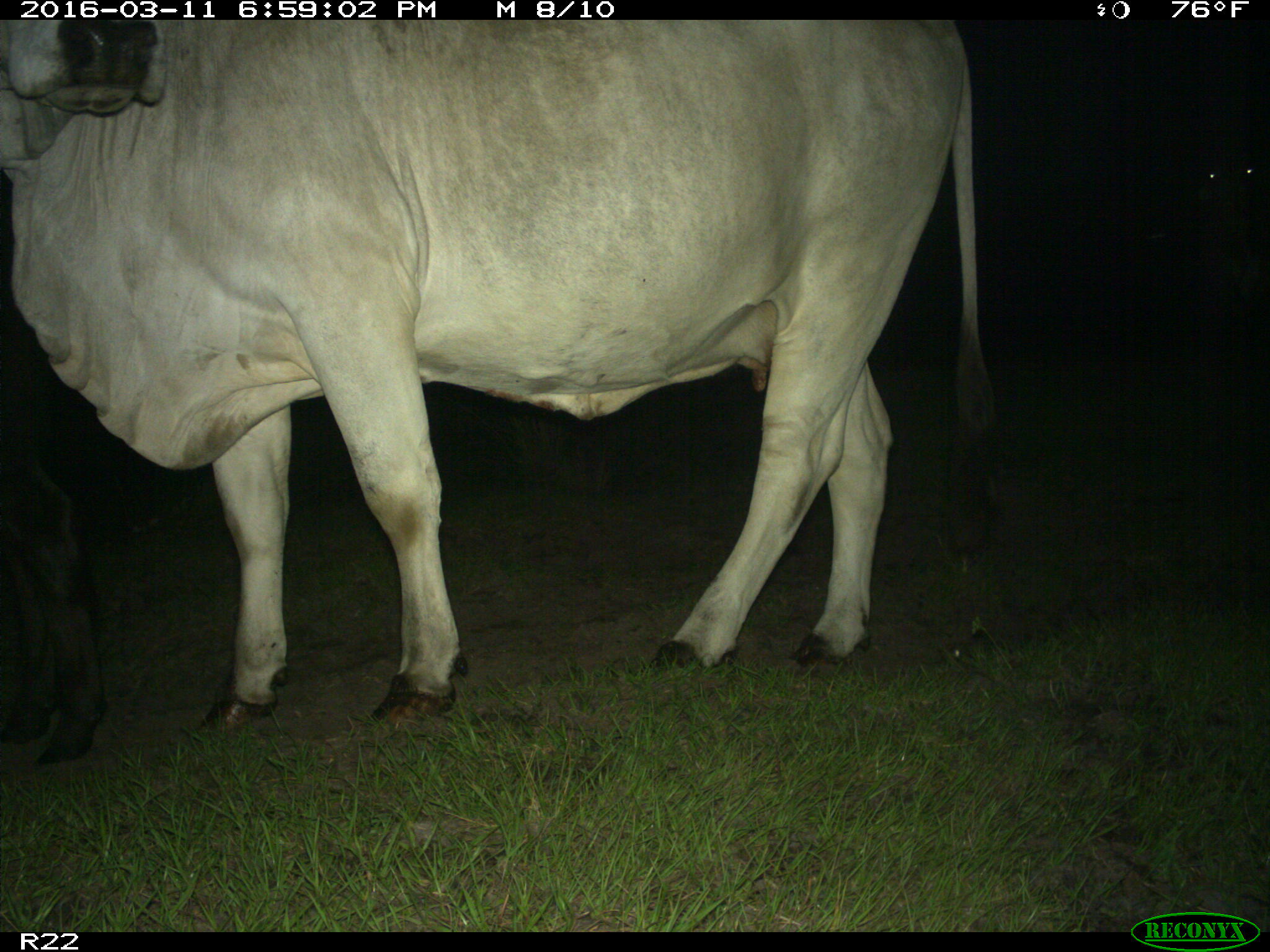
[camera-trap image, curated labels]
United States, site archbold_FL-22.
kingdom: Animalia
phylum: Chordata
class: Mammalia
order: Artiodactyla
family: Bovidae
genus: Bos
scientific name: Bos taurus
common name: domestic cow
Bos taurus (domestic cow).